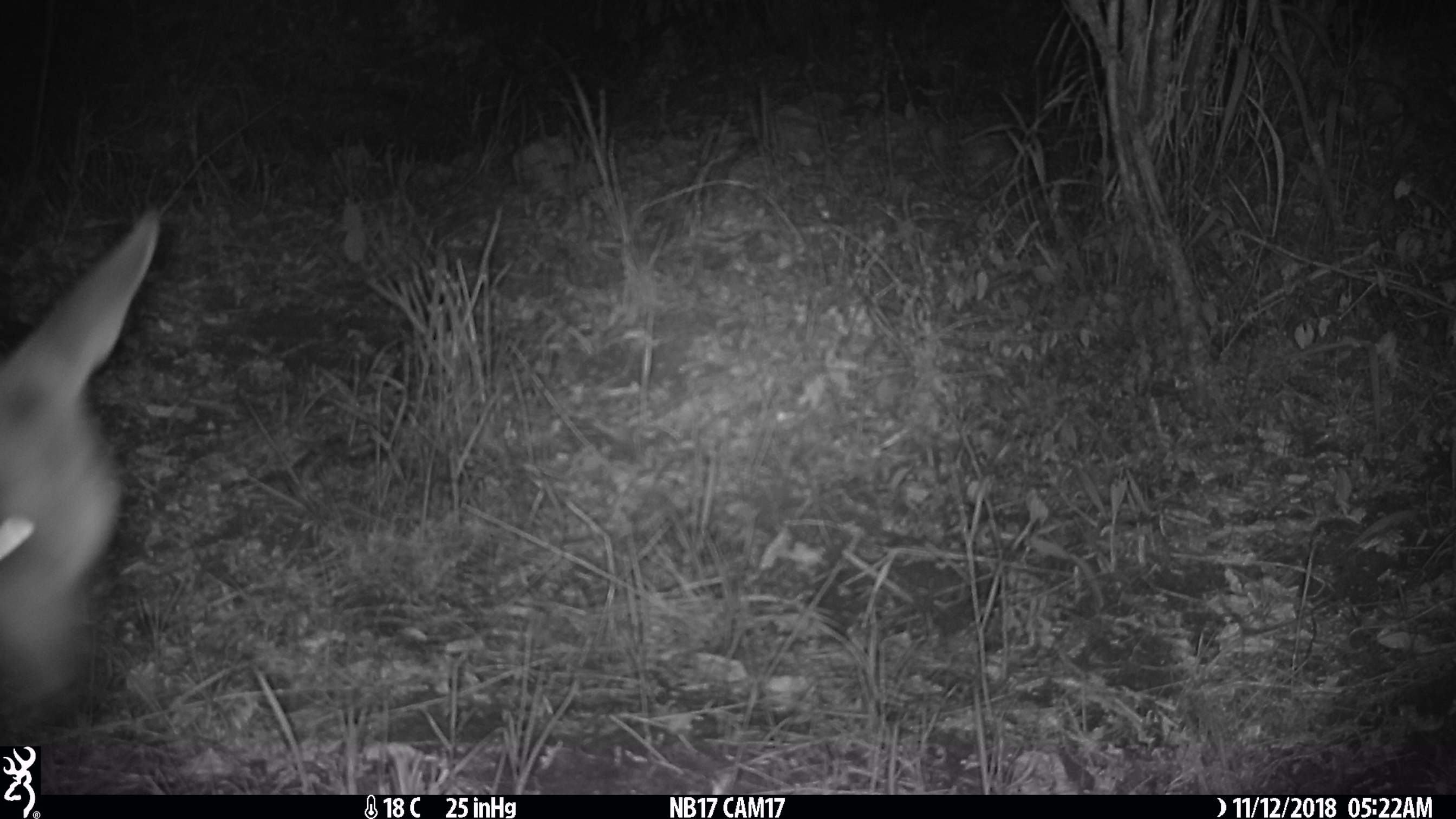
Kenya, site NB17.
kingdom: Animalia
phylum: Chordata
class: Mammalia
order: Artiodactyla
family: Bovidae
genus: Tragelaphus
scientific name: Tragelaphus scriptus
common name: bushbuck